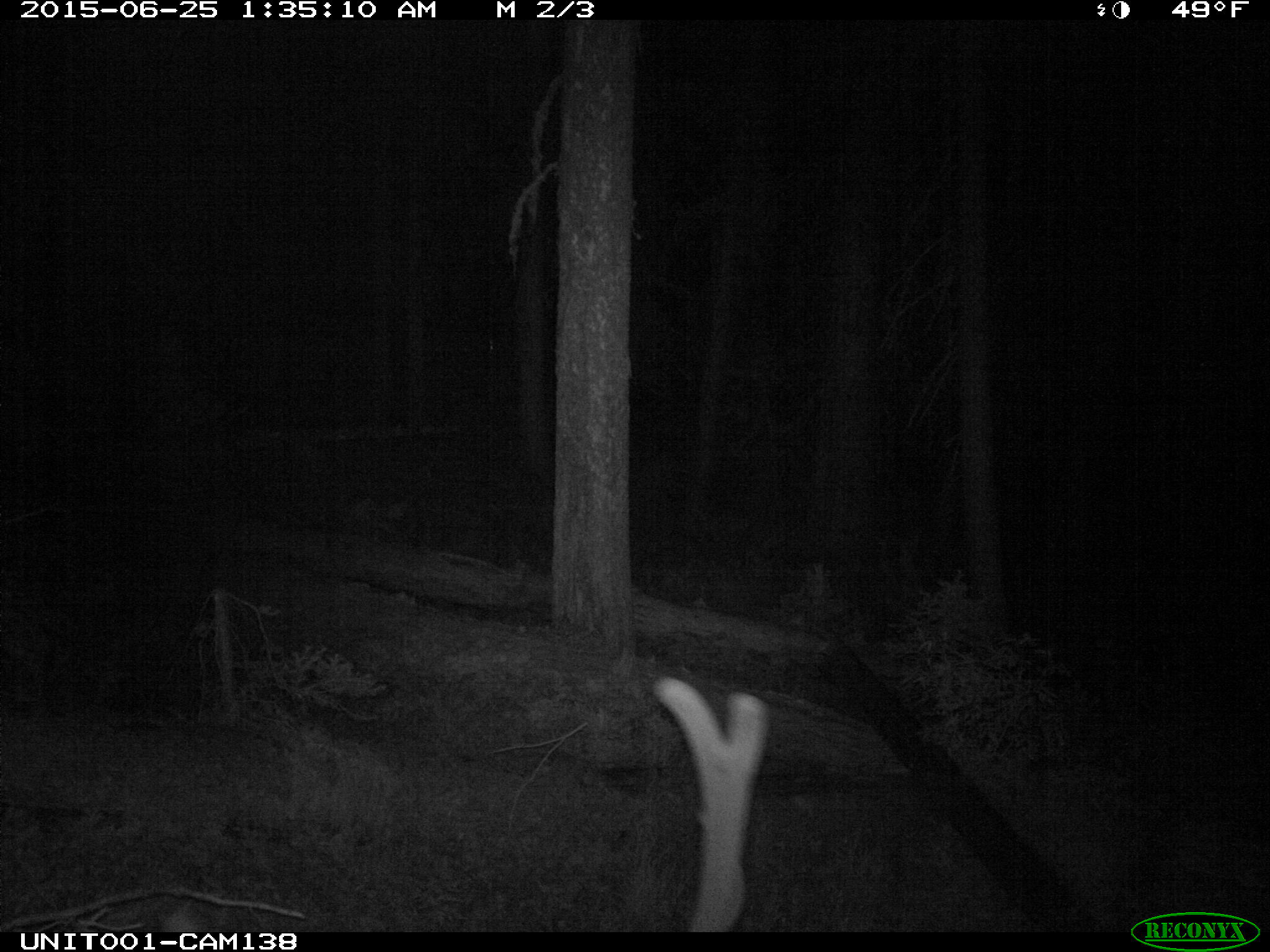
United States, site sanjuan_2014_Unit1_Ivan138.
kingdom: Animalia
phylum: Chordata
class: Mammalia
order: Artiodactyla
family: Cervidae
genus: Cervus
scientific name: Cervus elaphus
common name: red deer